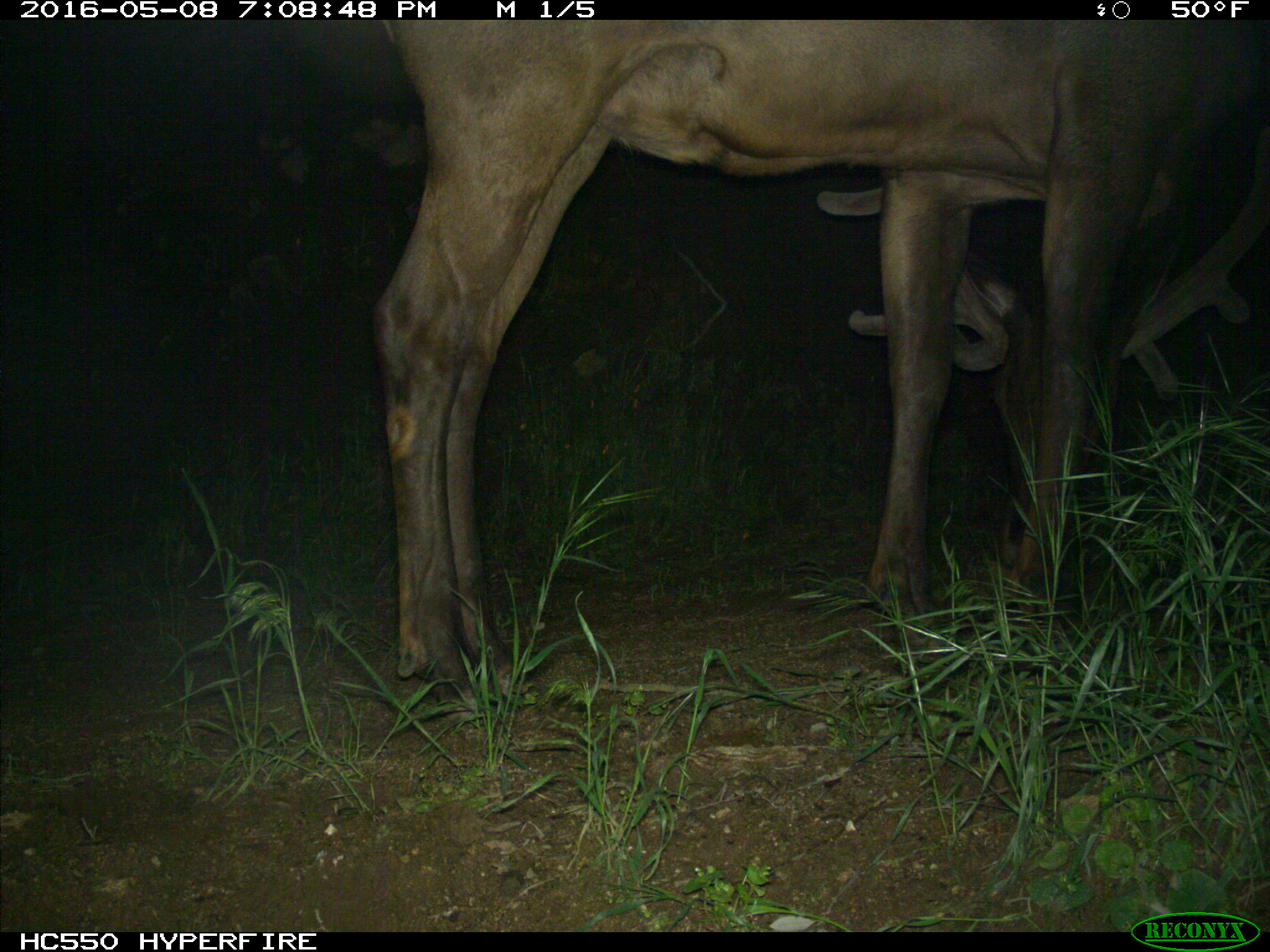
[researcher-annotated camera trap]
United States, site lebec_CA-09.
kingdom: Animalia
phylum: Chordata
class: Mammalia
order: Artiodactyla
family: Cervidae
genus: Cervus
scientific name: Cervus canadensis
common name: elk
Cervus canadensis (elk).